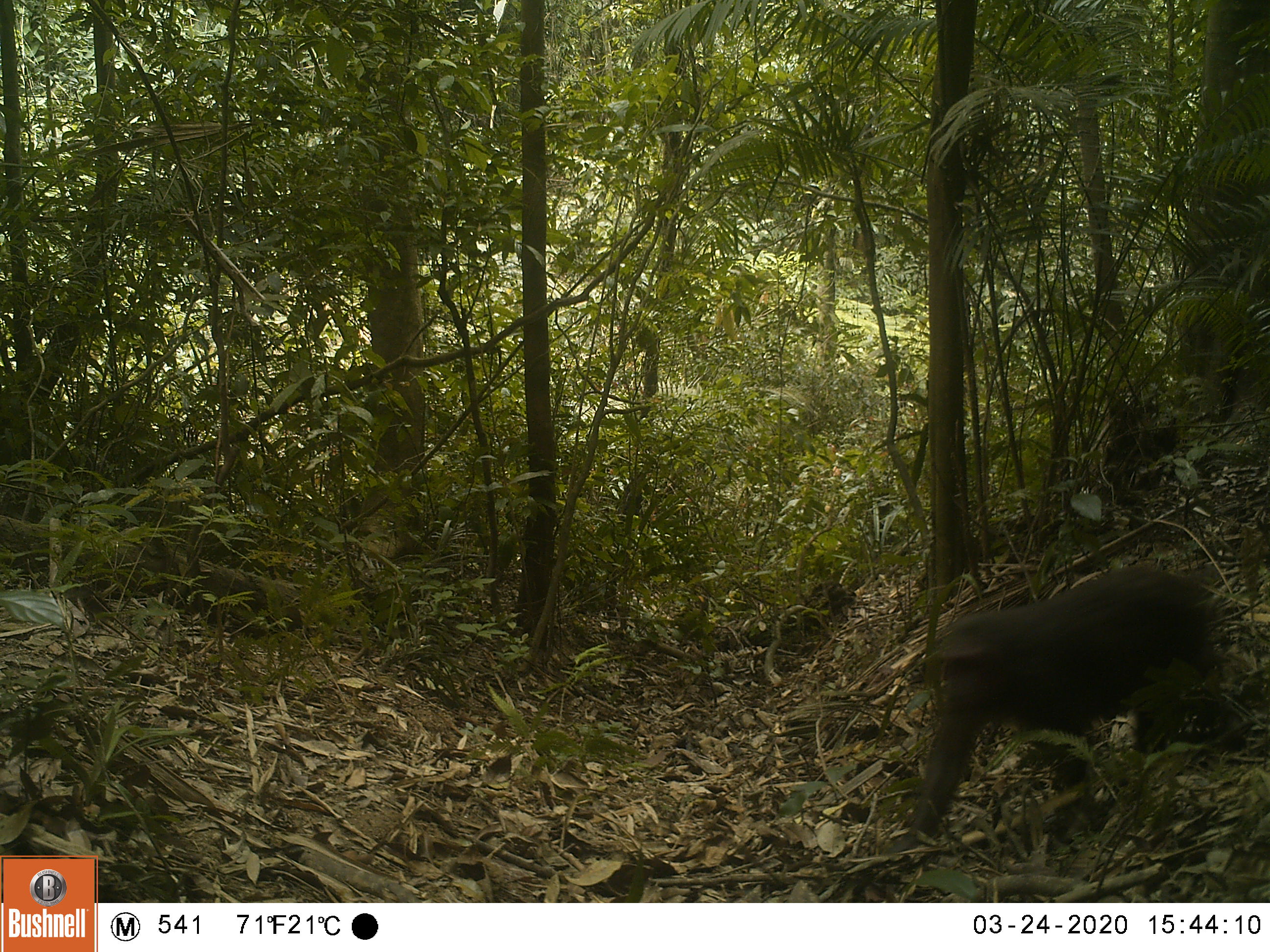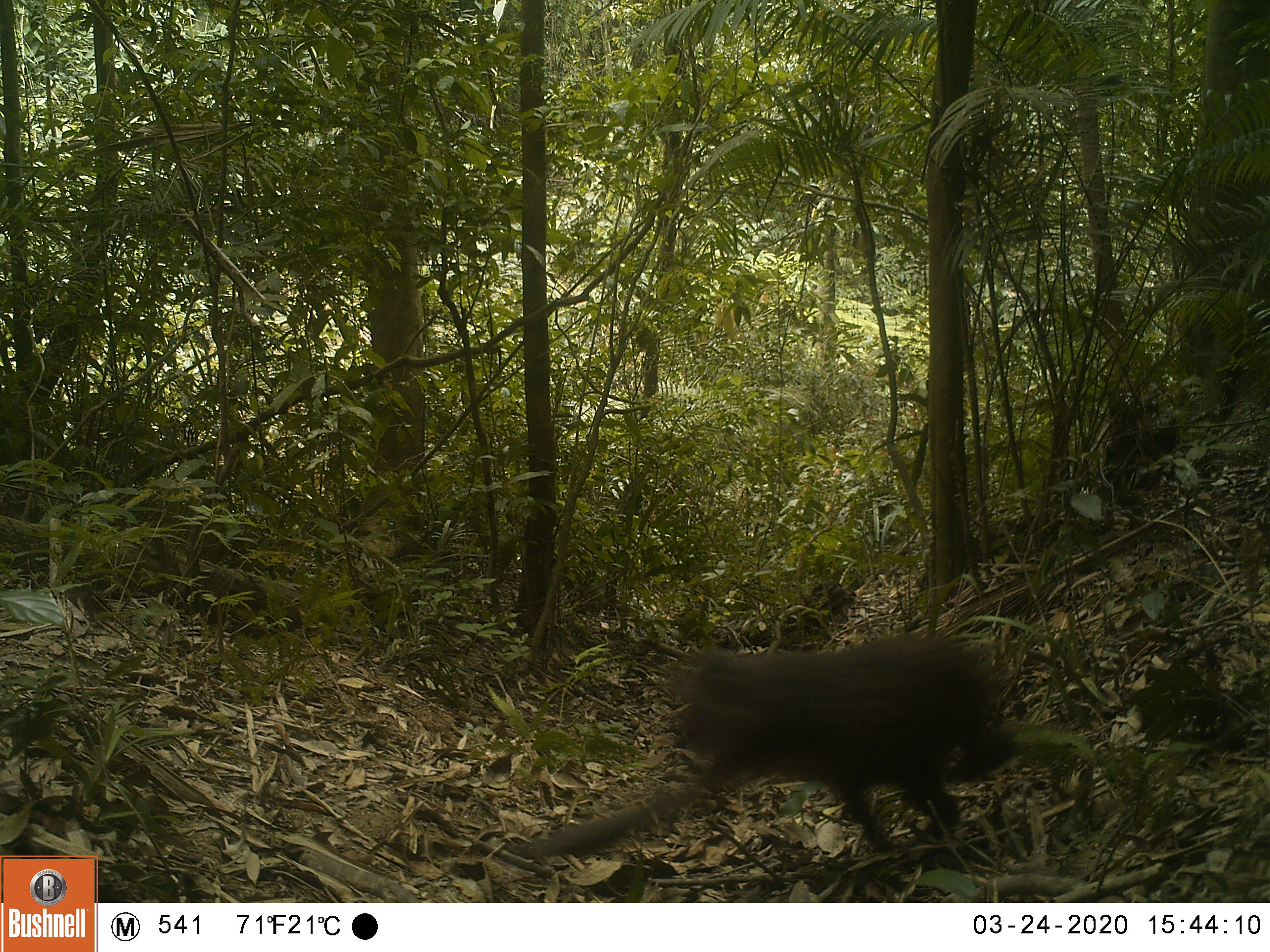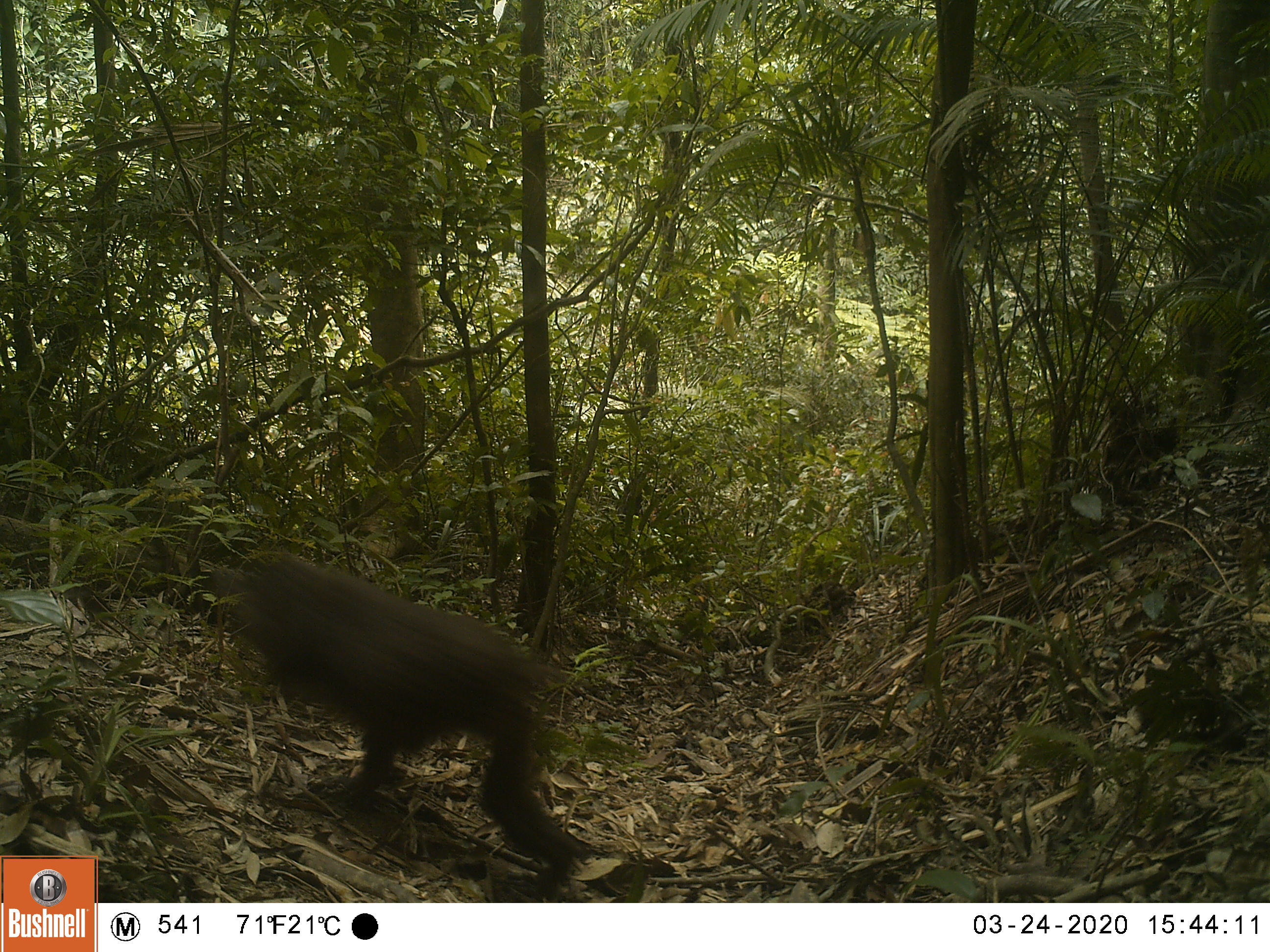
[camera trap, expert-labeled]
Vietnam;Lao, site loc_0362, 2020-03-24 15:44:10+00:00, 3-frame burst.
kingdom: Animalia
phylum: Chordata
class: Mammalia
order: Primates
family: Cercopithecidae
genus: Macaca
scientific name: Macaca arctoides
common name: stump-tailed macaque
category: stump tailed macaque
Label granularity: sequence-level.